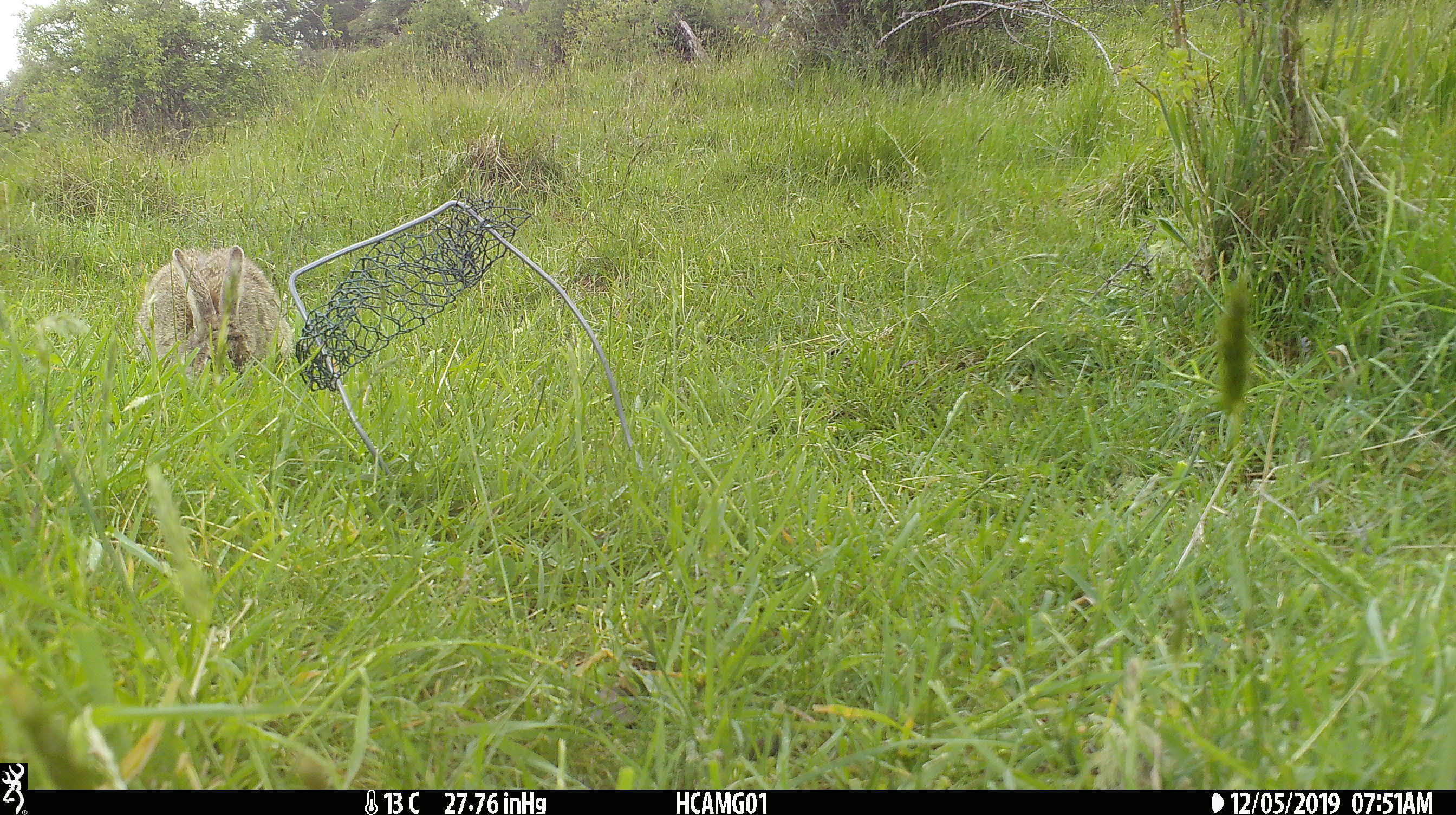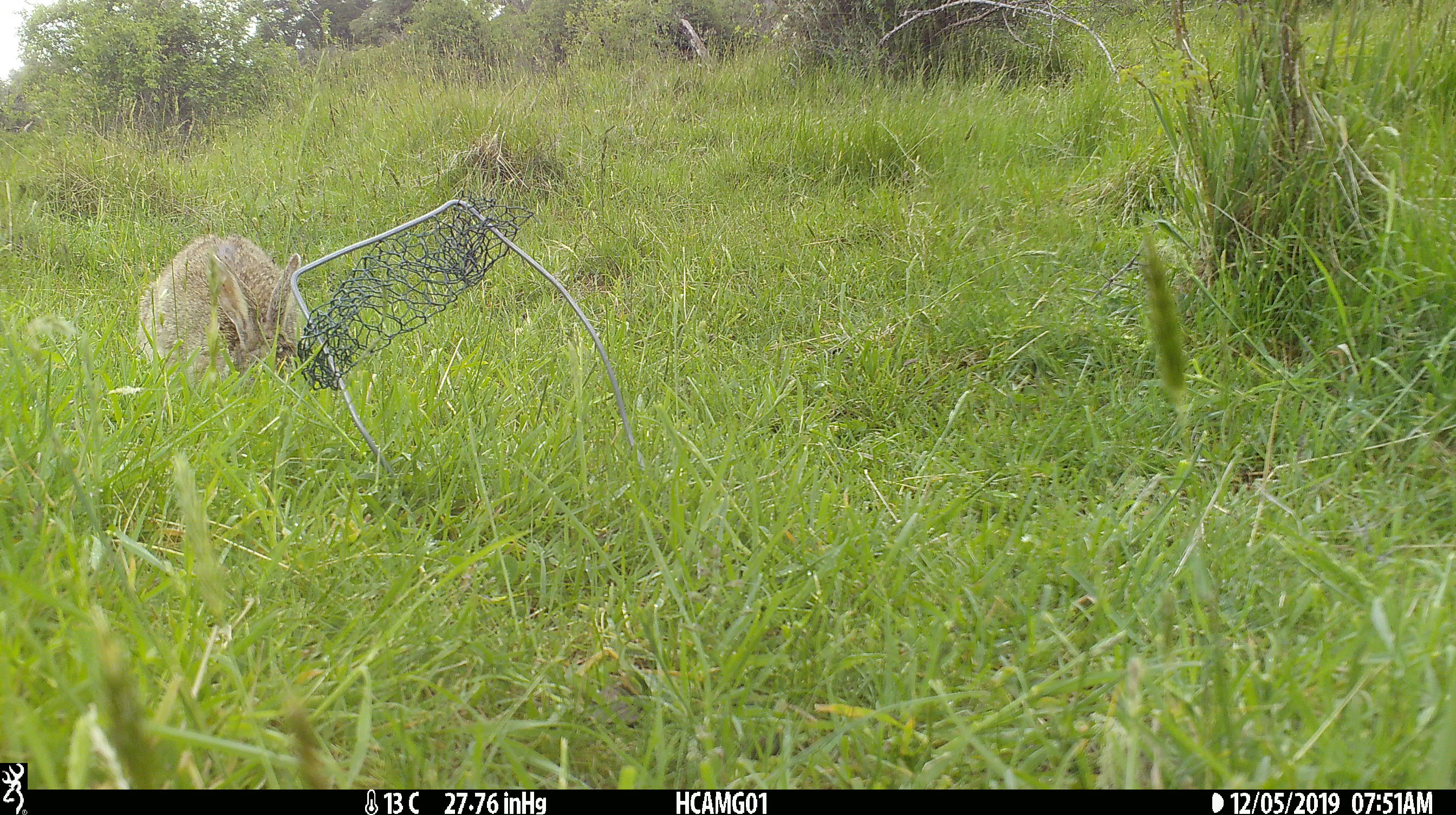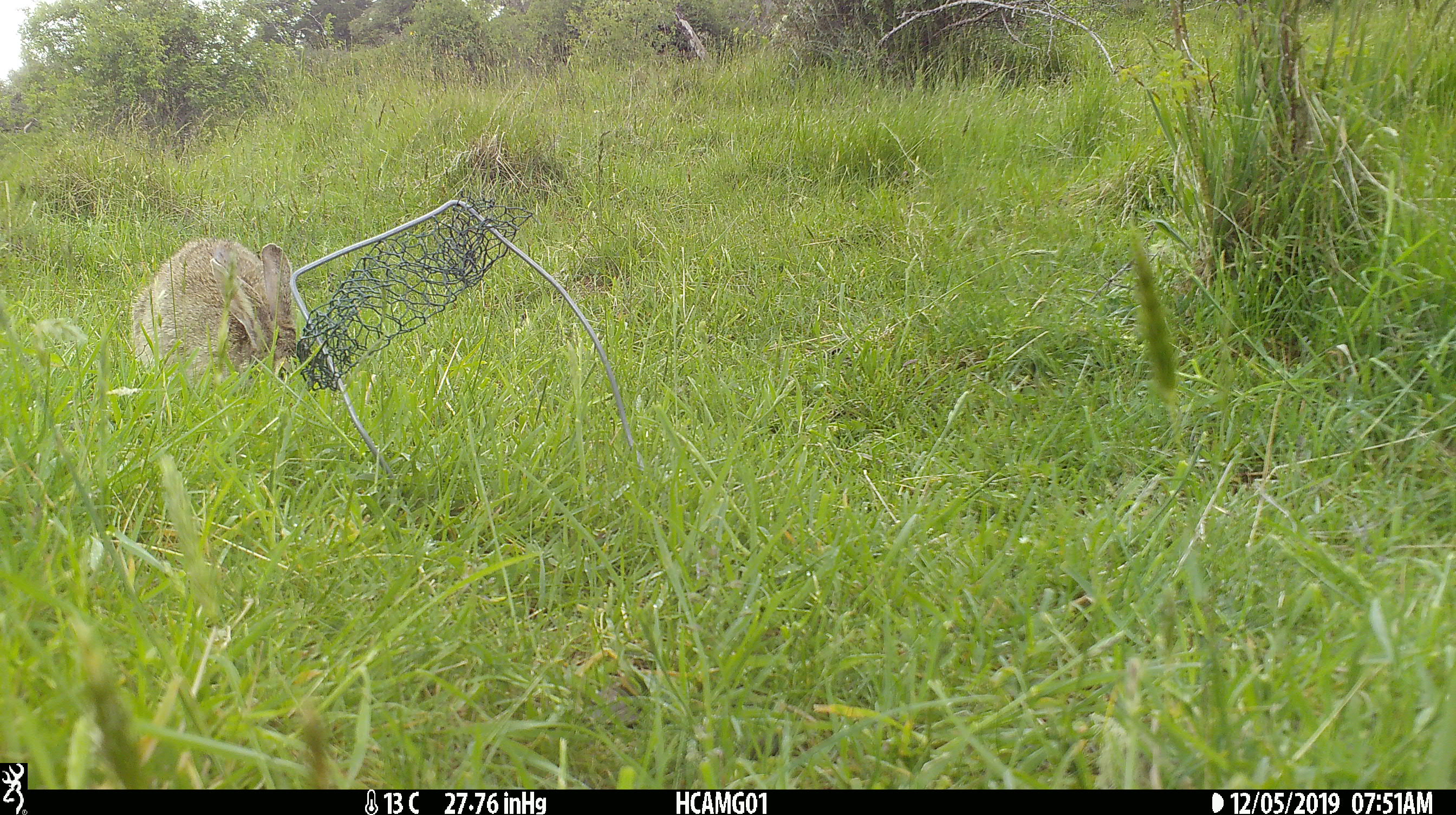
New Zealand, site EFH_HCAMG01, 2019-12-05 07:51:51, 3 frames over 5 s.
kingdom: Animalia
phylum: Chordata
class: Mammalia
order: Lagomorpha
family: Leporidae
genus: Oryctolagus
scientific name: Oryctolagus cuniculus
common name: european rabbit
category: rabbit